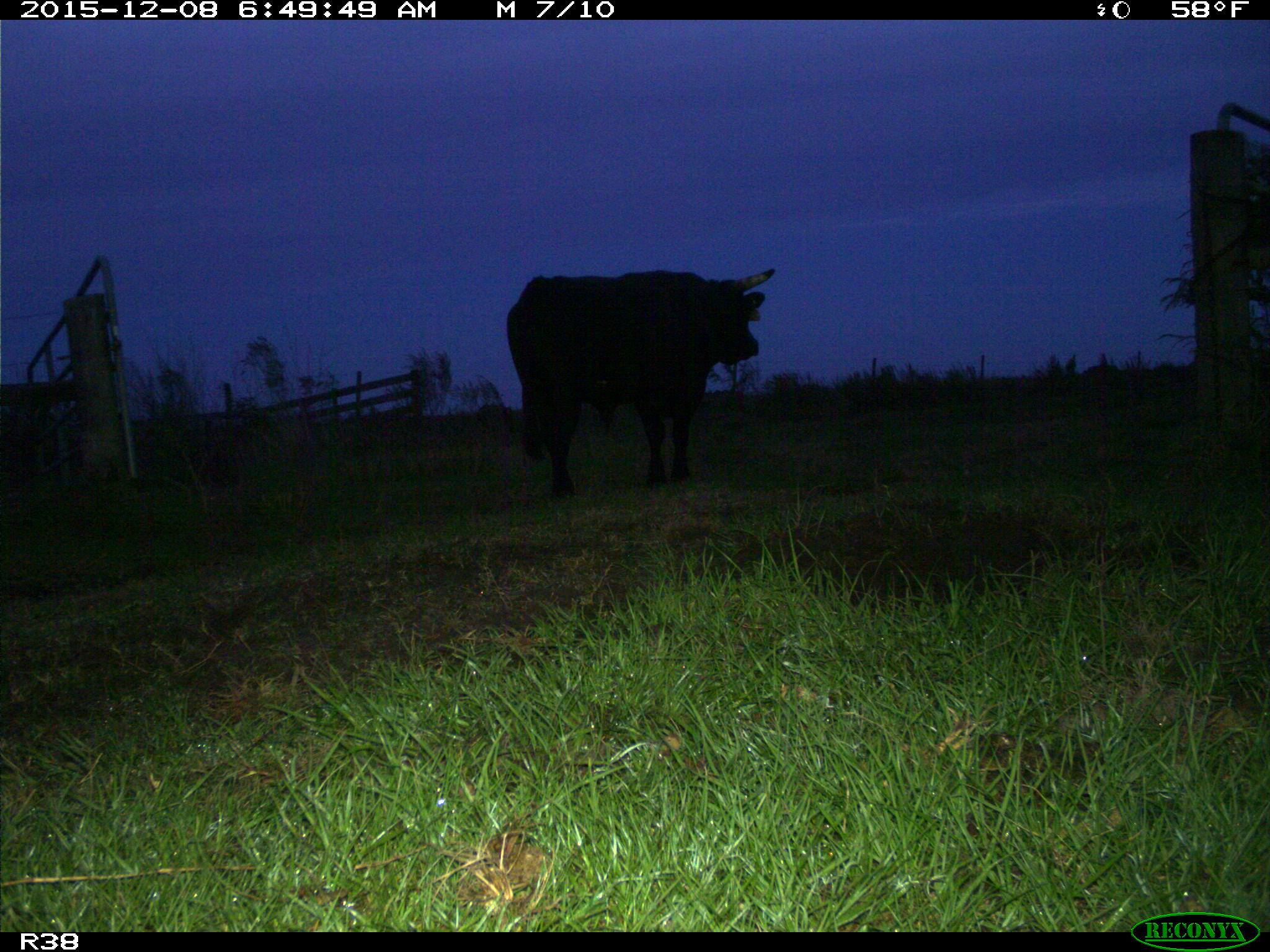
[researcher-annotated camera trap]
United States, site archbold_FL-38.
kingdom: Animalia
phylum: Chordata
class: Mammalia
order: Artiodactyla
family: Bovidae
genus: Bos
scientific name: Bos taurus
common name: domestic cow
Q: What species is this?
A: Bos taurus (domestic cow).